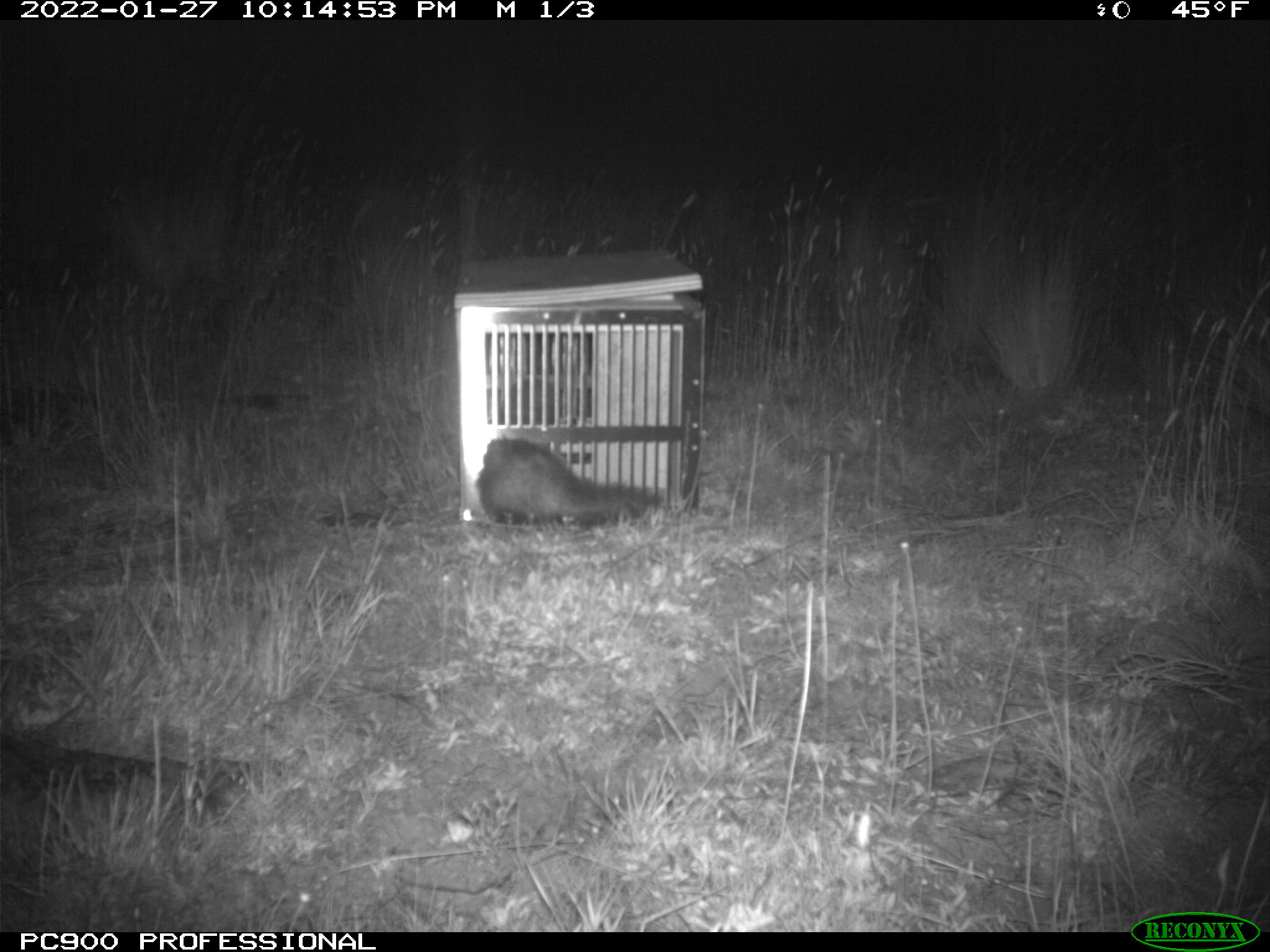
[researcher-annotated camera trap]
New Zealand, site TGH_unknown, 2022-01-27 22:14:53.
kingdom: Animalia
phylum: Chordata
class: Mammalia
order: Carnivora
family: Mustelidae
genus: Mustela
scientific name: Mustela furo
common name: ferret